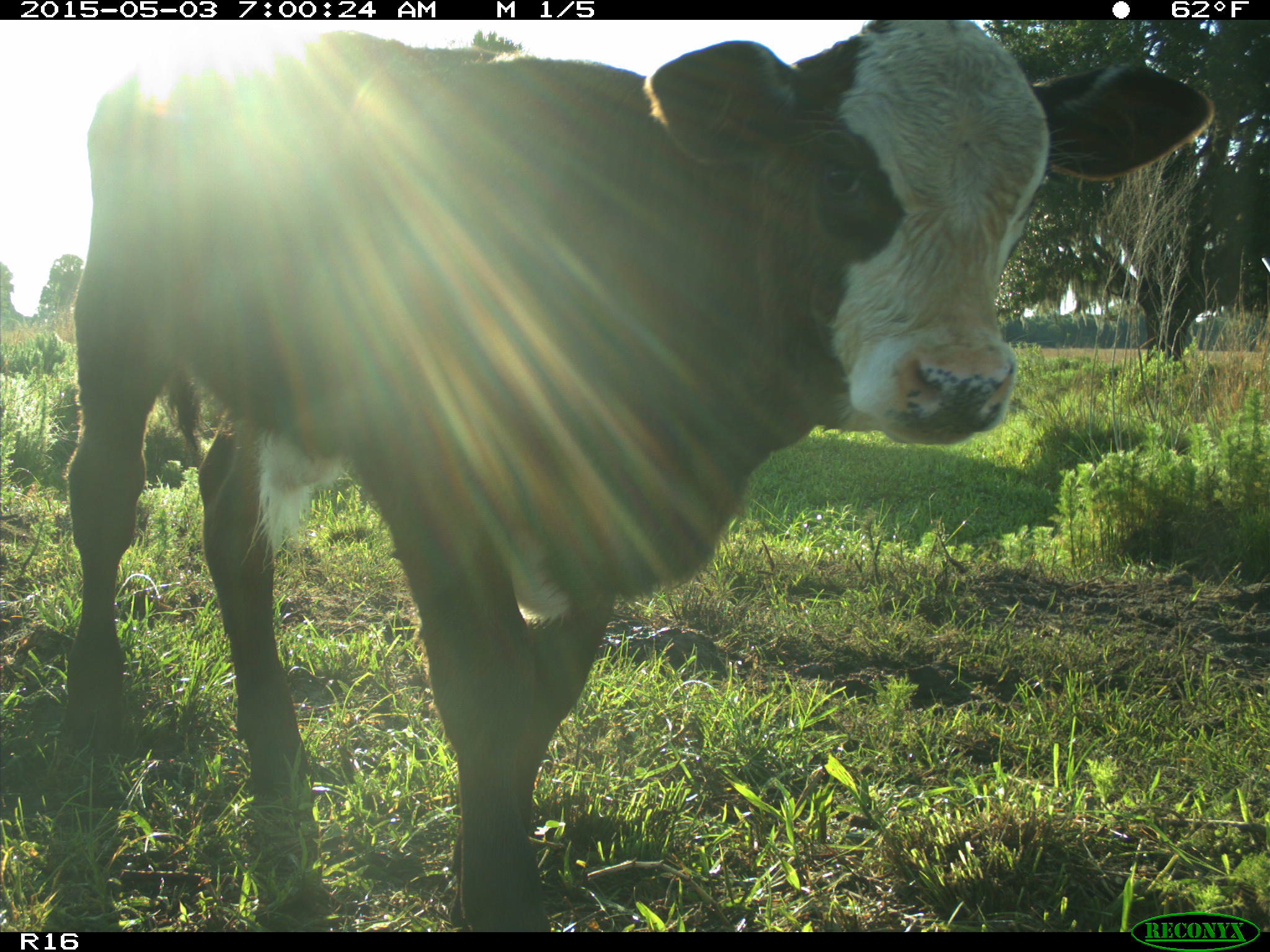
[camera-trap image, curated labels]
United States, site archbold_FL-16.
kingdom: Animalia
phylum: Chordata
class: Mammalia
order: Artiodactyla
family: Bovidae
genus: Bos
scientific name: Bos taurus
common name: domestic cow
Bos taurus (domestic cow).